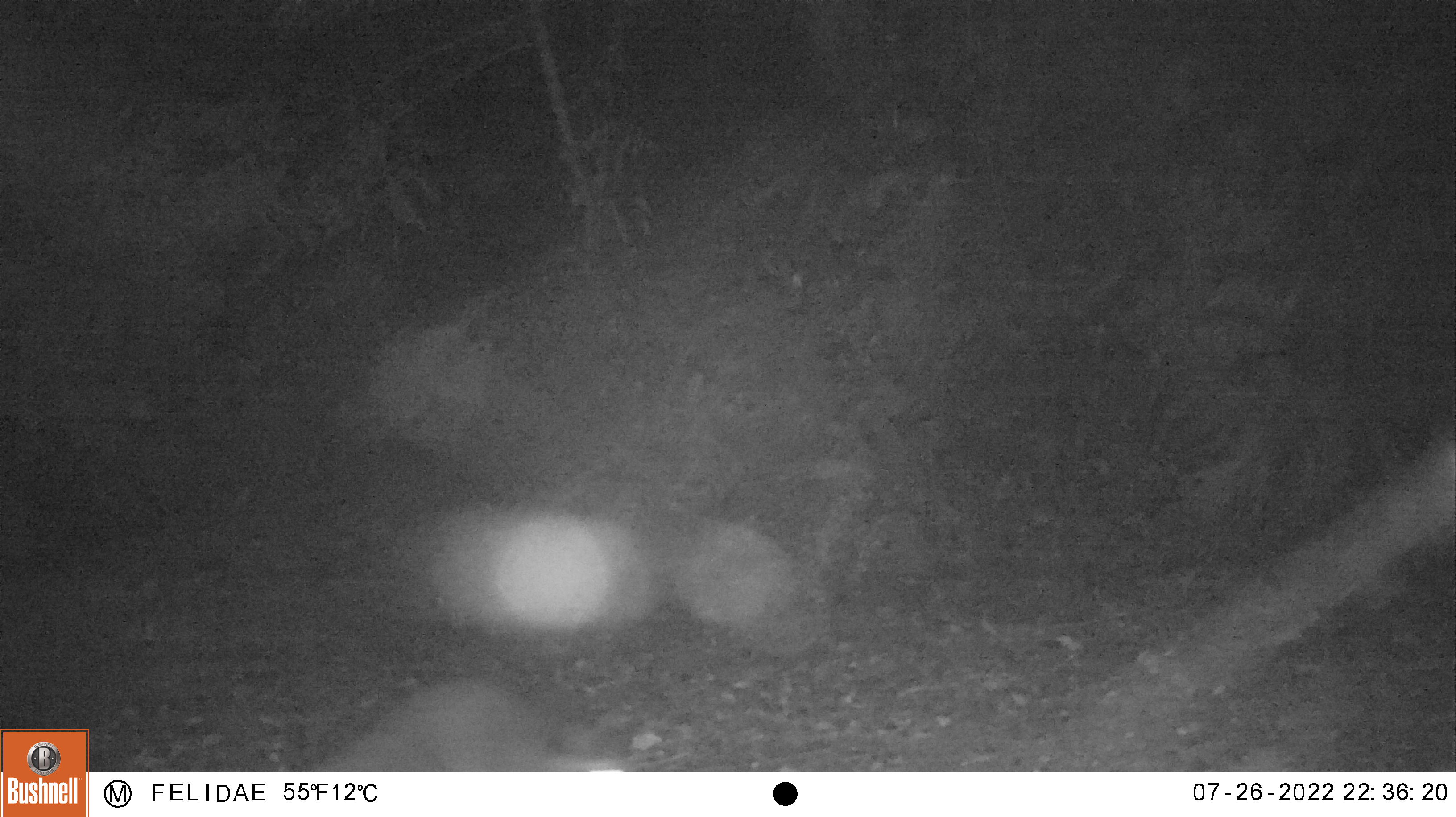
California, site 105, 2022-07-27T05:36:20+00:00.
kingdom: Animalia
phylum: Chordata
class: Mammalia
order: Carnivora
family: Procyonidae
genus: Procyon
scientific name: Procyon lotor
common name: raccoon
Raccoon (Procyon lotor).